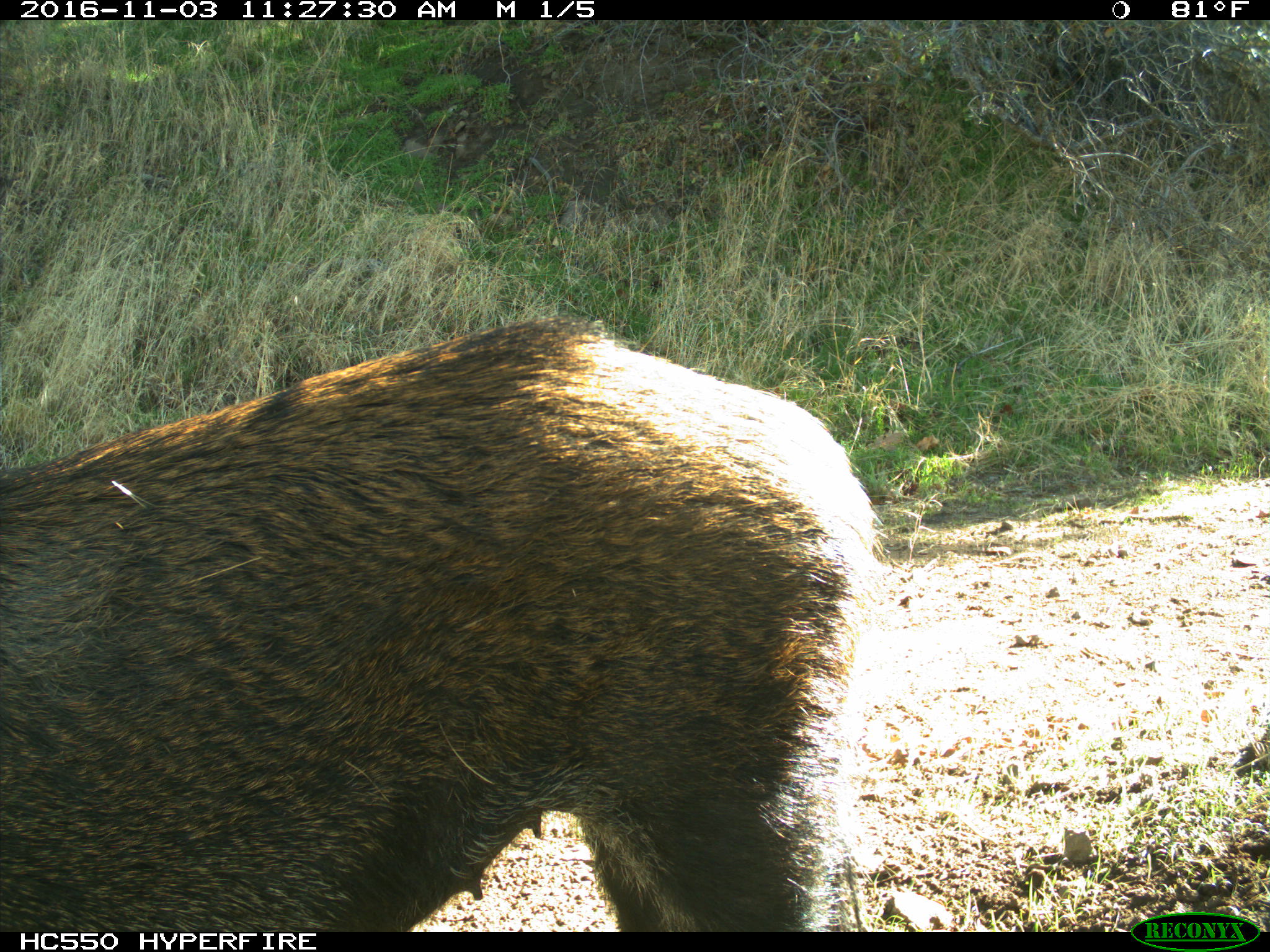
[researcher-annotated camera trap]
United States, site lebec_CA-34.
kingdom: Animalia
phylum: Chordata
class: Mammalia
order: Artiodactyla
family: Suidae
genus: Sus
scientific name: Sus scrofa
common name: wild boar